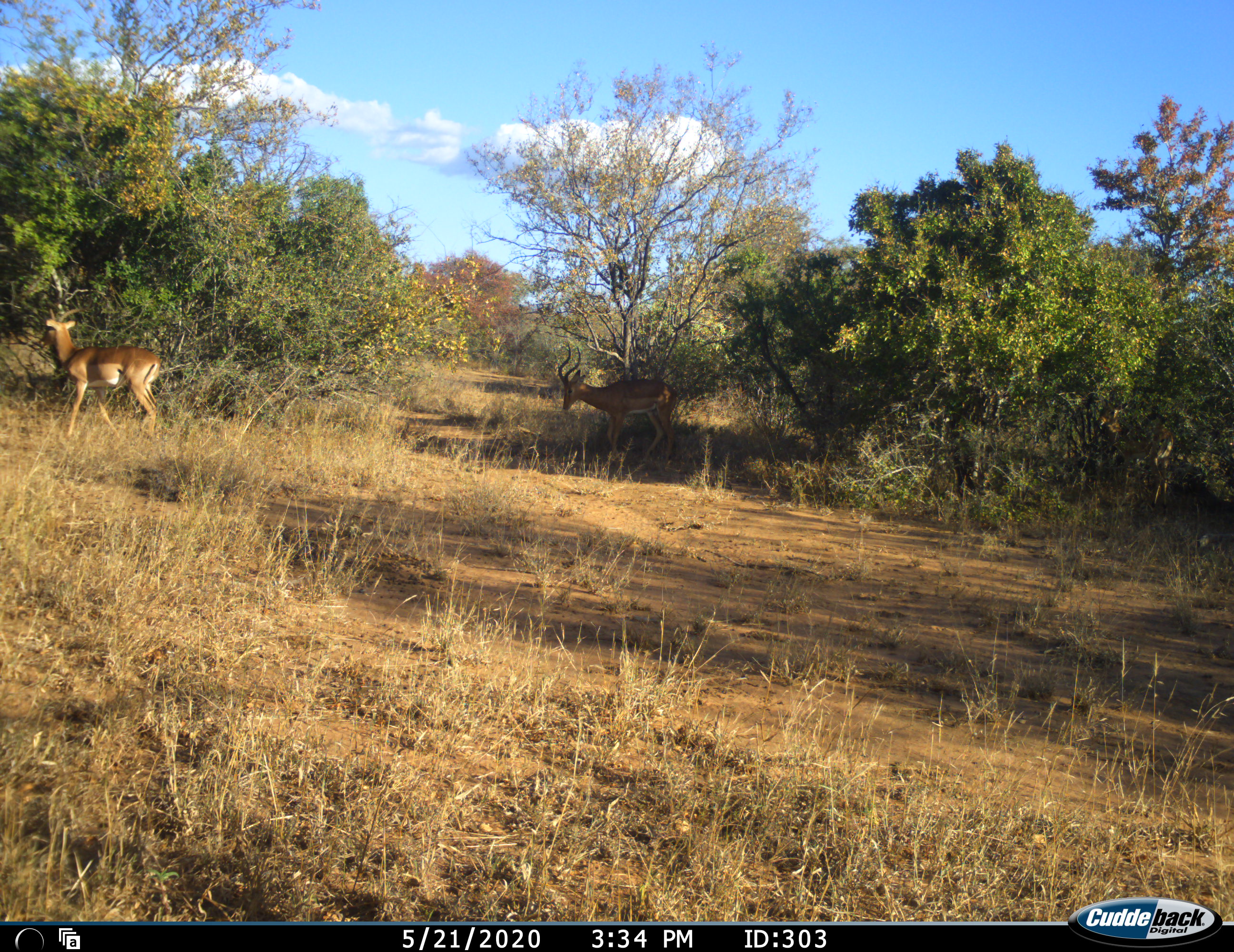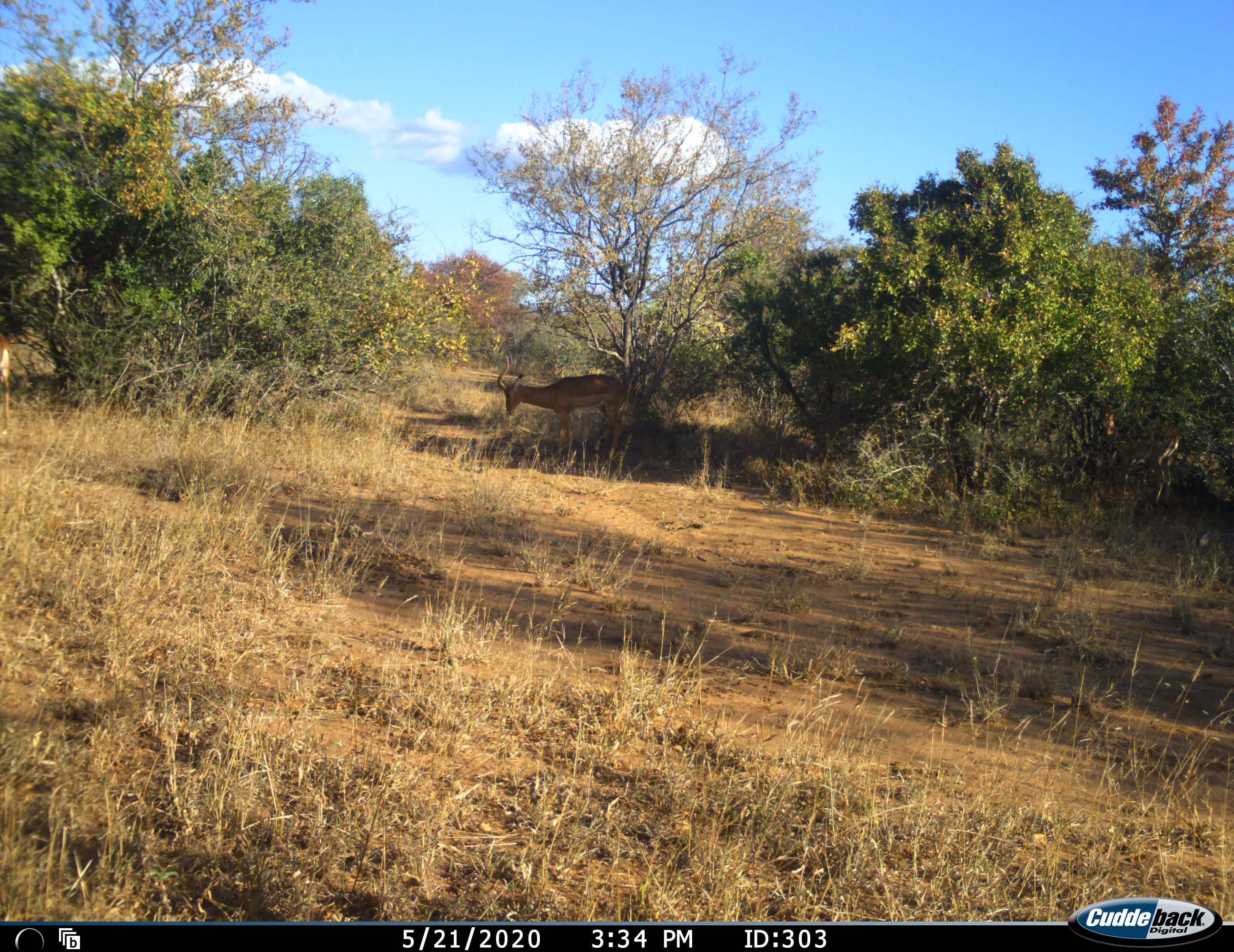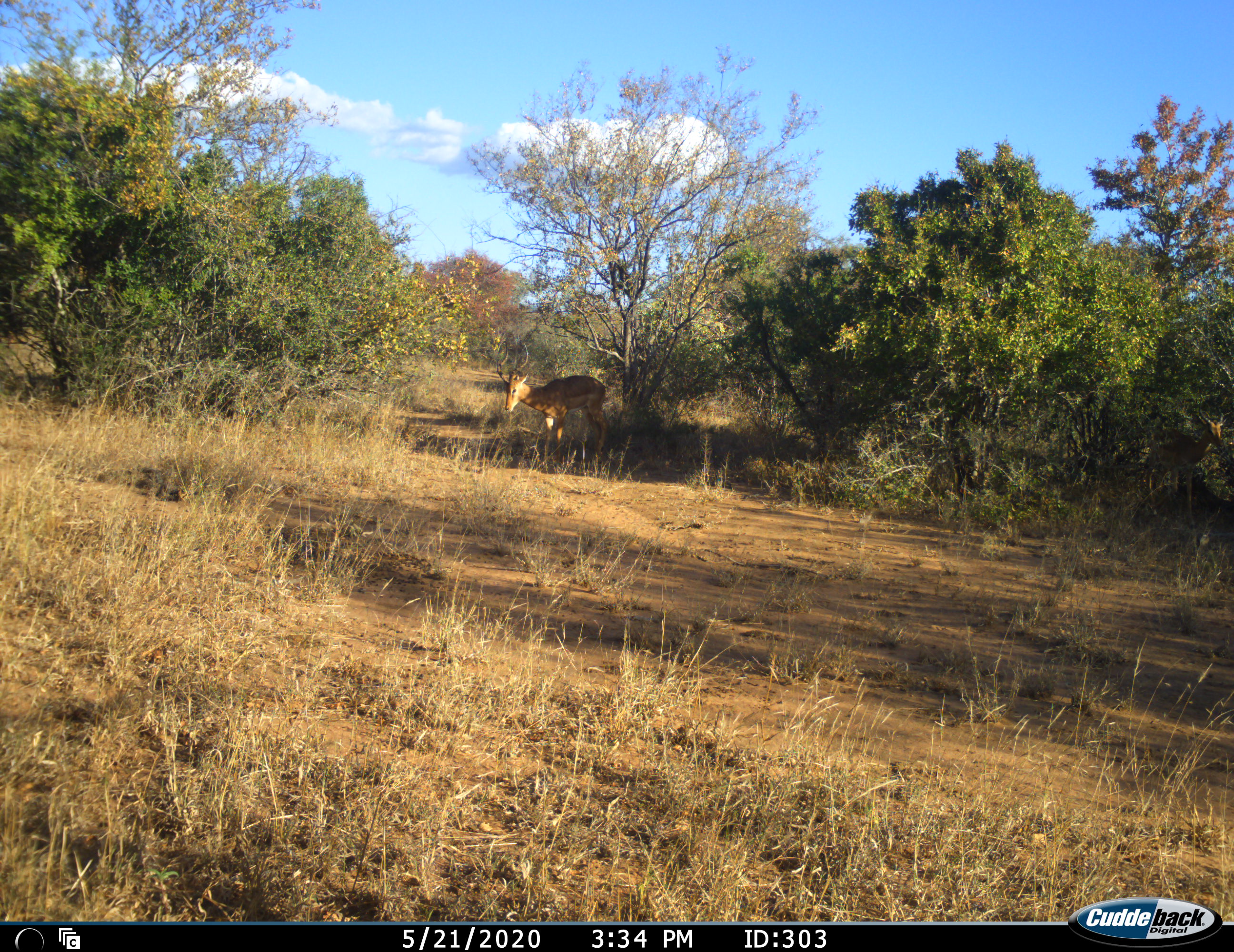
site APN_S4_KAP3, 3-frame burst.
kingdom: Animalia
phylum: Chordata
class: Mammalia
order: Artiodactyla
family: Bovidae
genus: Aepyceros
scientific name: Aepyceros melampus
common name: impala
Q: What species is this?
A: Impala (Aepyceros melampus).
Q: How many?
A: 3.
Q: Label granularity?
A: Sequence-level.